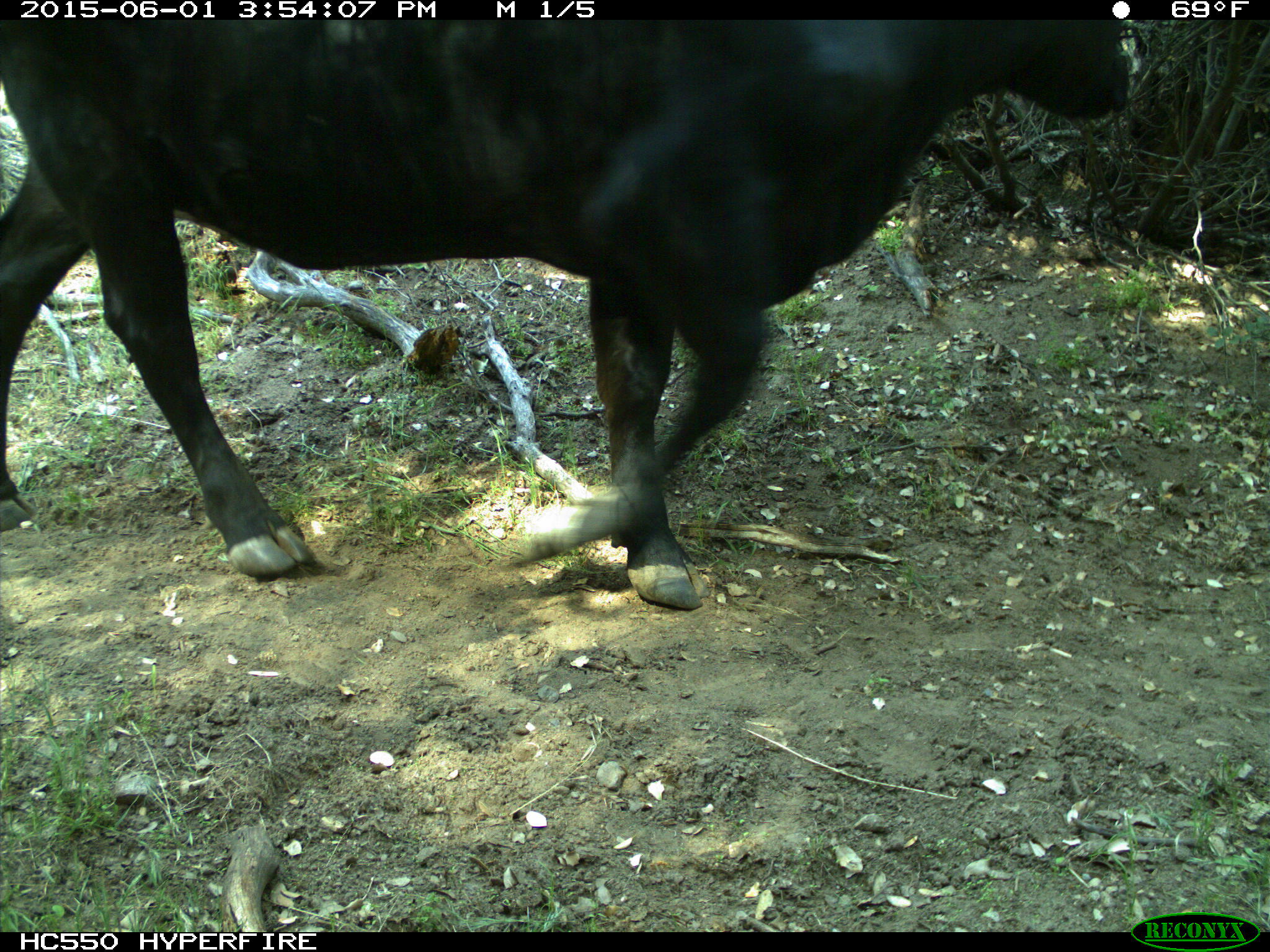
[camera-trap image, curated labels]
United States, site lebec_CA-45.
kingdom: Animalia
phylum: Chordata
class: Mammalia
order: Artiodactyla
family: Bovidae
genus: Bos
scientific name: Bos taurus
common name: domestic cow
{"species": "Bos taurus (domestic cow)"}